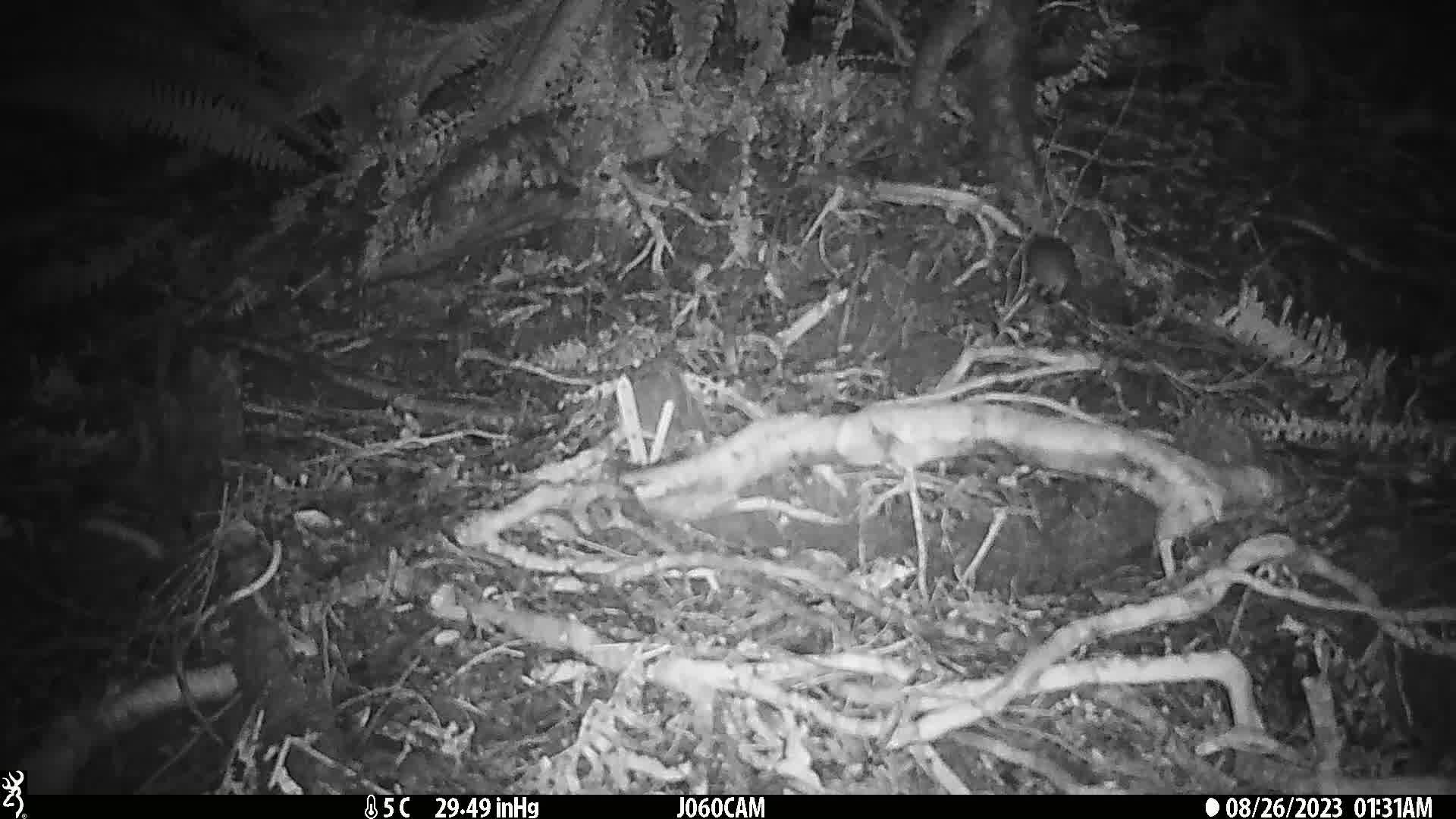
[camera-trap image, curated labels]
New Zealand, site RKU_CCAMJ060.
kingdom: Animalia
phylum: Chordata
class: Mammalia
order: Rodentia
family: Muridae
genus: Rattus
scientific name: Rattus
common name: rat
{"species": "rat (Rattus)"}